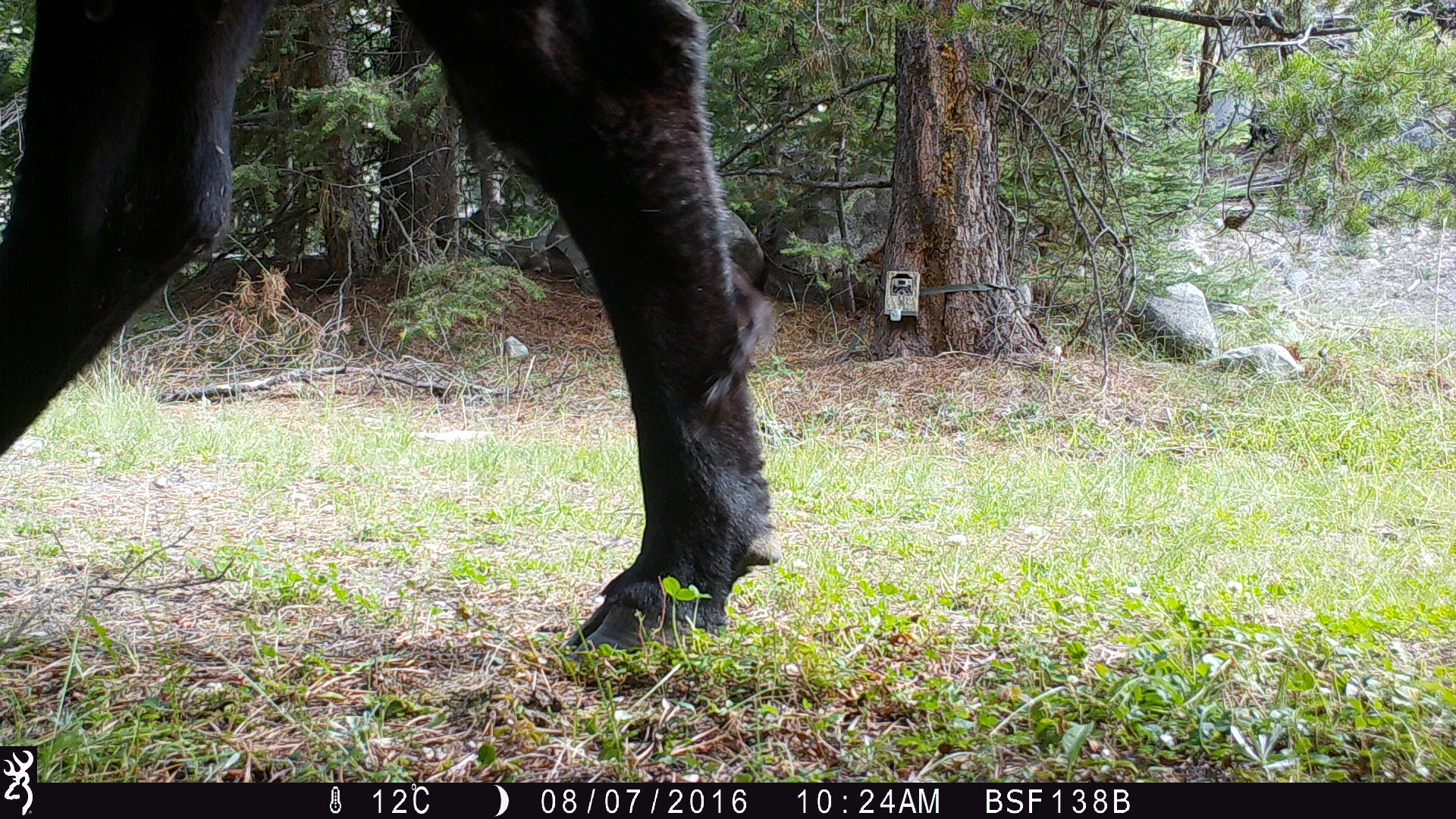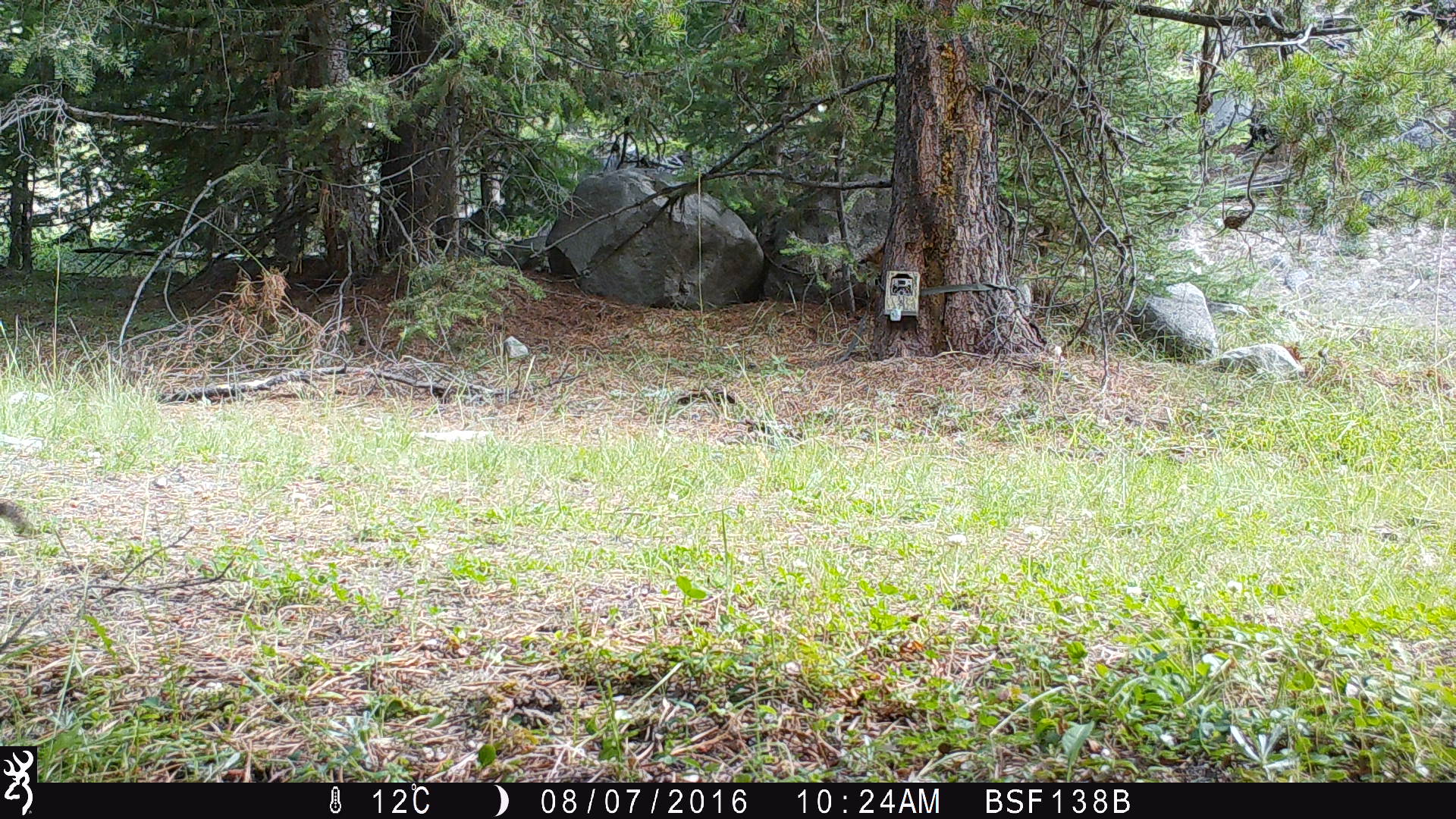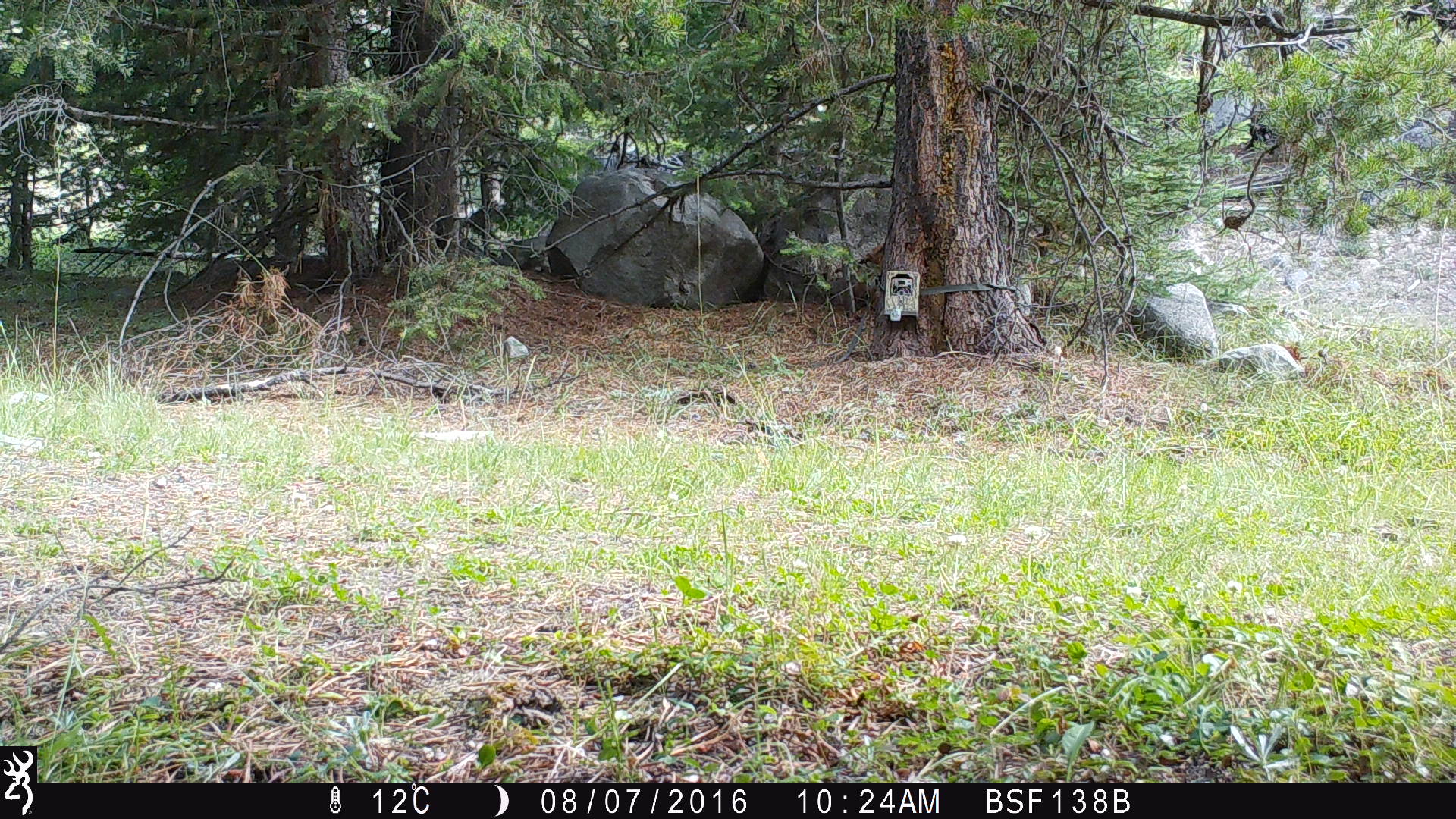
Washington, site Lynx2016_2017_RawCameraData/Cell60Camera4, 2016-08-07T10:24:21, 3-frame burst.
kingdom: Animalia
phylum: Chordata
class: Mammalia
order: Artiodactyla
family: Bovidae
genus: Bos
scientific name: Bos taurus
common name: domestic cattle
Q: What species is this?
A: Domestic cattle (Bos taurus).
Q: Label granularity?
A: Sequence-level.